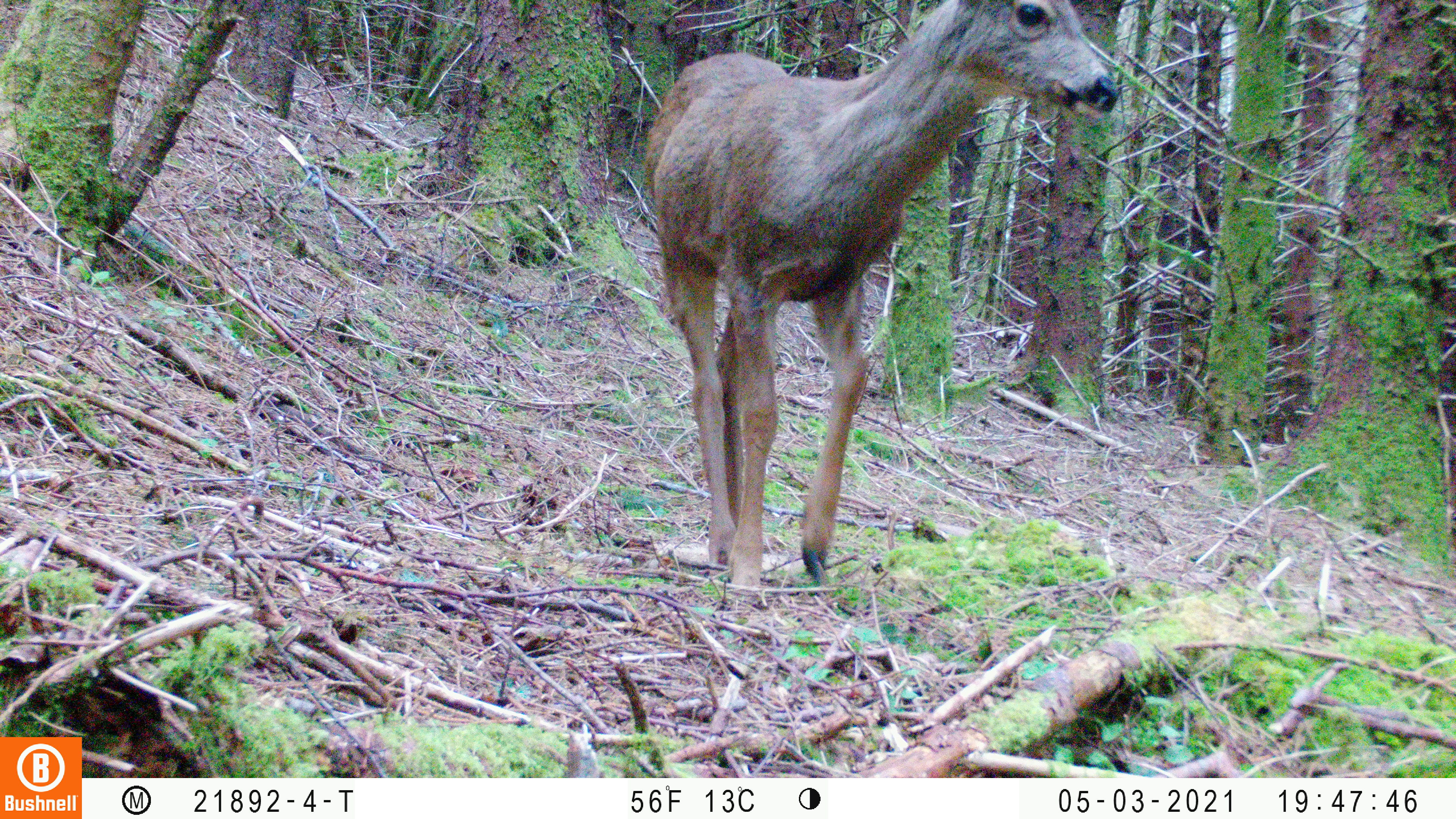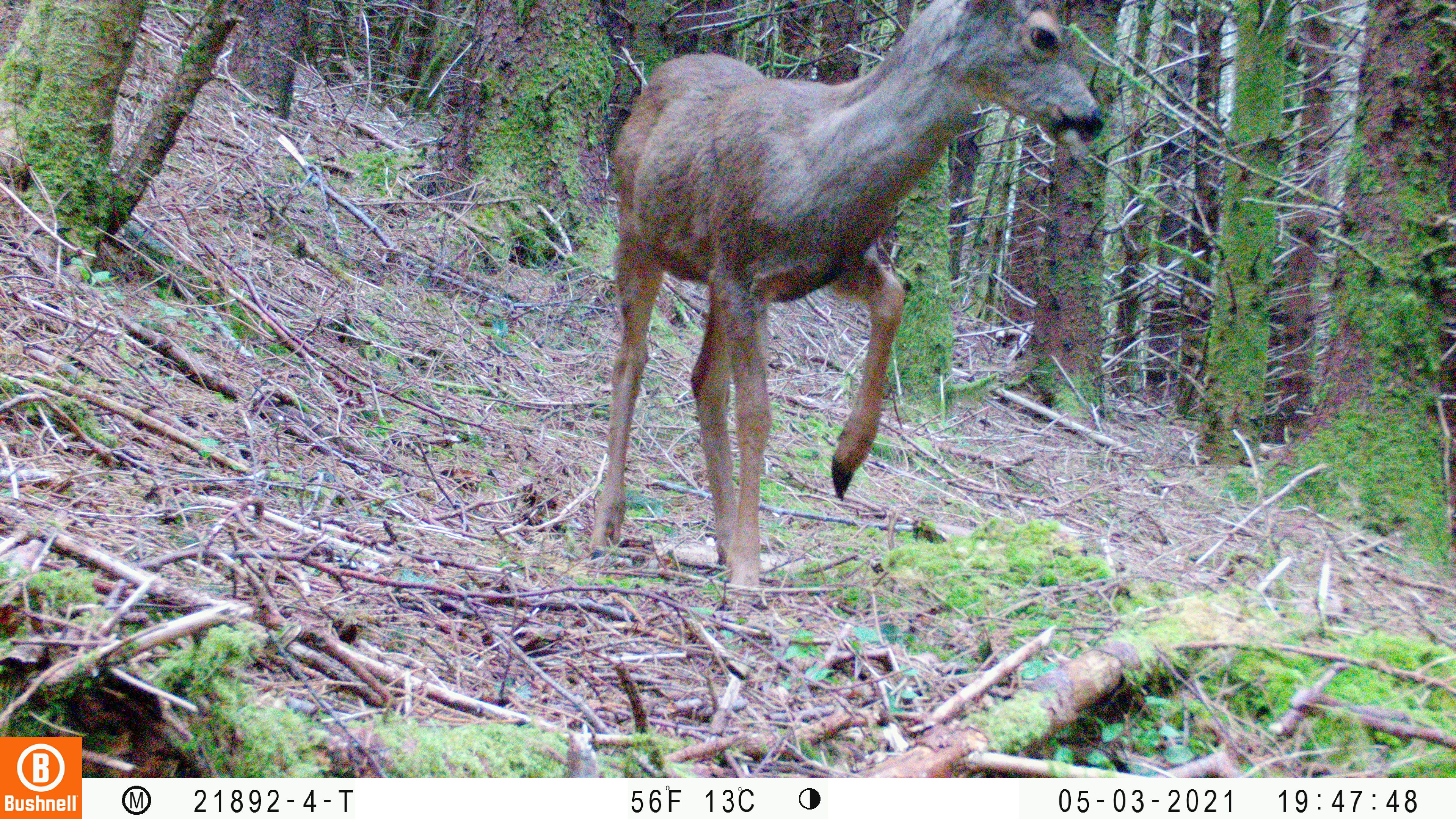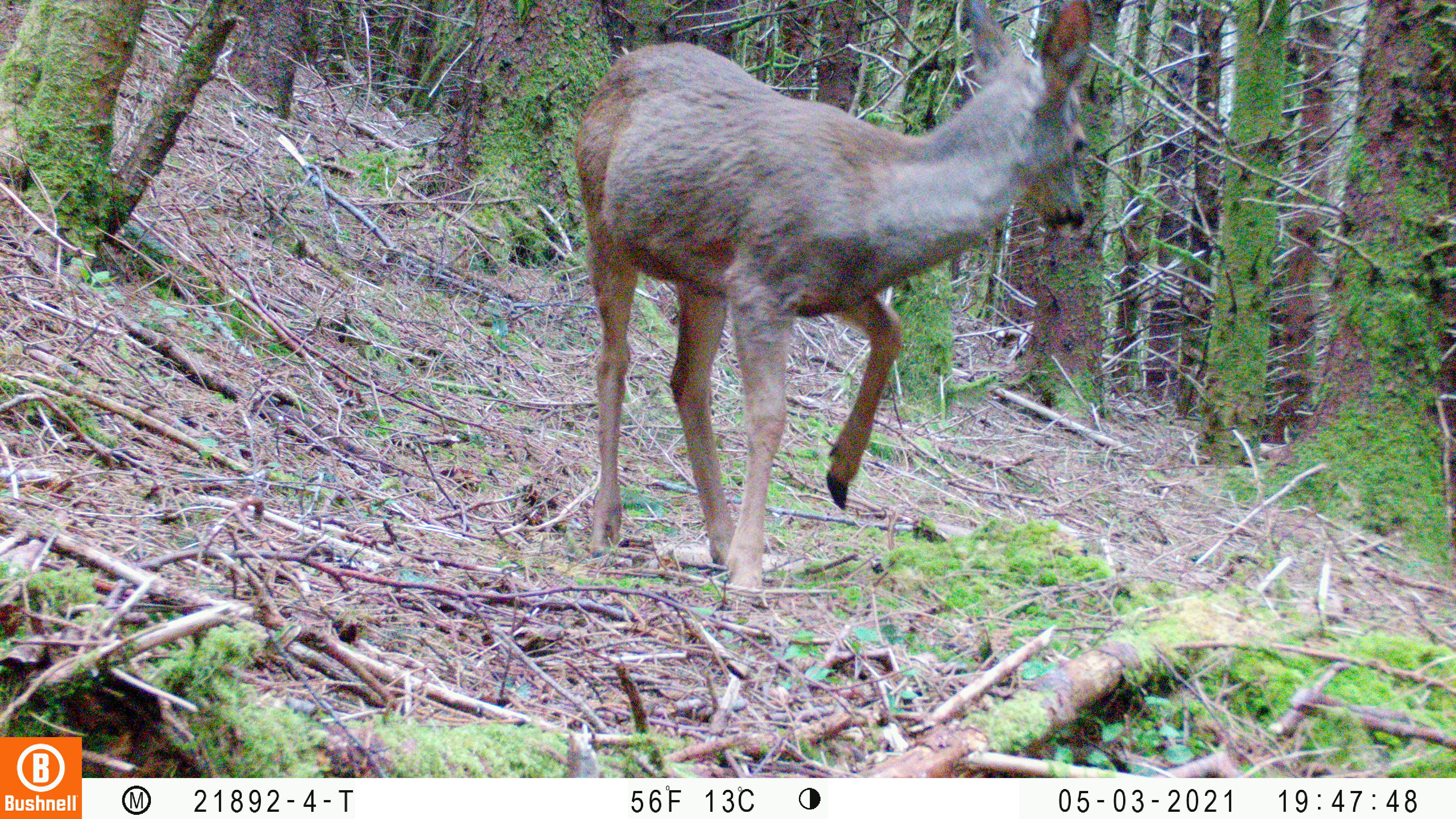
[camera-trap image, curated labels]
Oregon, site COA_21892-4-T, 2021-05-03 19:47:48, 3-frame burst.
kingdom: Animalia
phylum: Chordata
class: Mammalia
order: Artiodactyla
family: Cervidae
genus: Odocoileus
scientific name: Odocoileus hemionus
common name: black-tailed deer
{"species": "black-tailed deer (Odocoileus hemionus)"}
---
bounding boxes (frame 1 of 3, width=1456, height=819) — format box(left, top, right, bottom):
black-tailed deer: box(602, 2, 1157, 606)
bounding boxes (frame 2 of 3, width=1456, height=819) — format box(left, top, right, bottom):
black-tailed deer: box(529, 1, 1129, 618)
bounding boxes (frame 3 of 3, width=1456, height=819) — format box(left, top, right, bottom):
black-tailed deer: box(526, 0, 1127, 622)